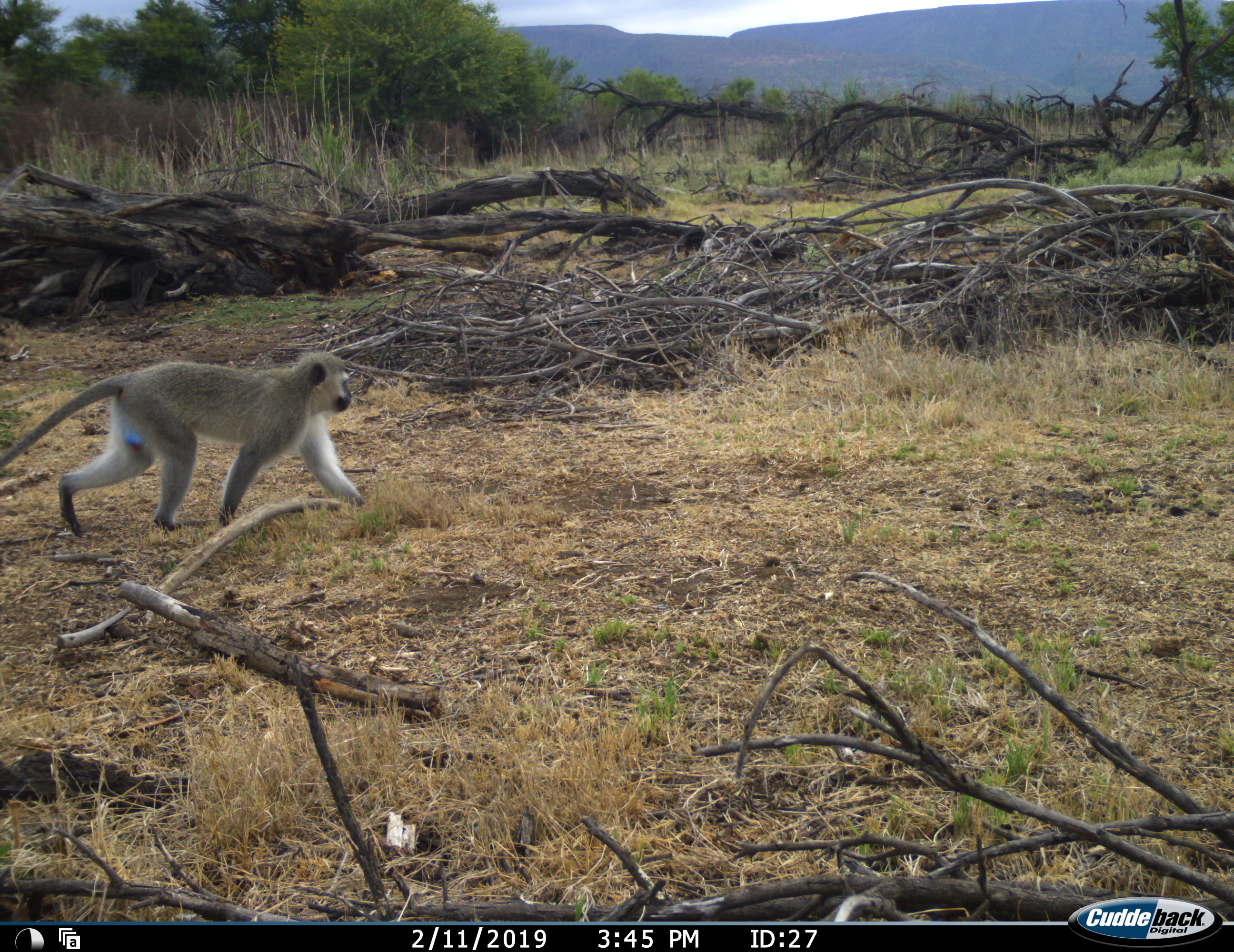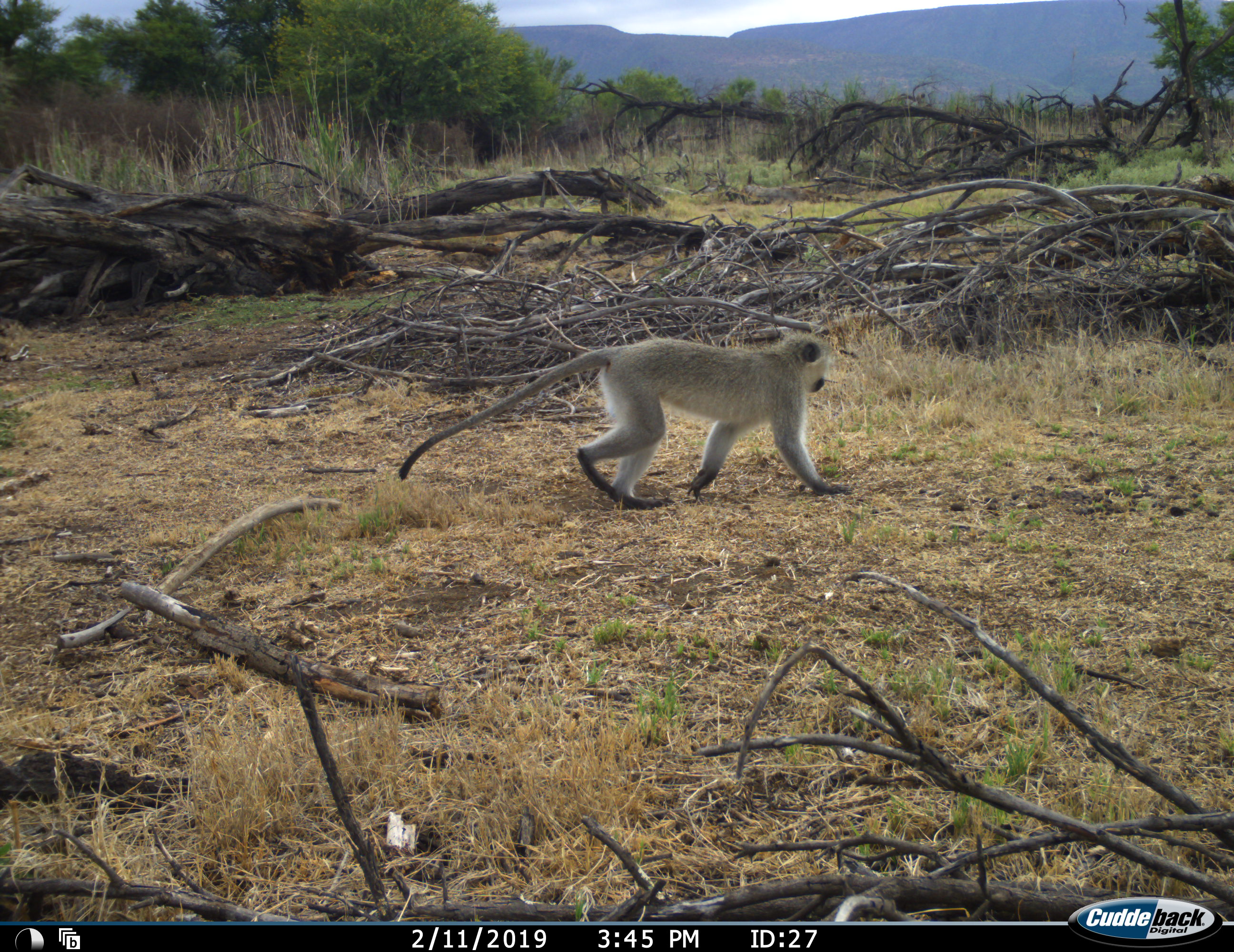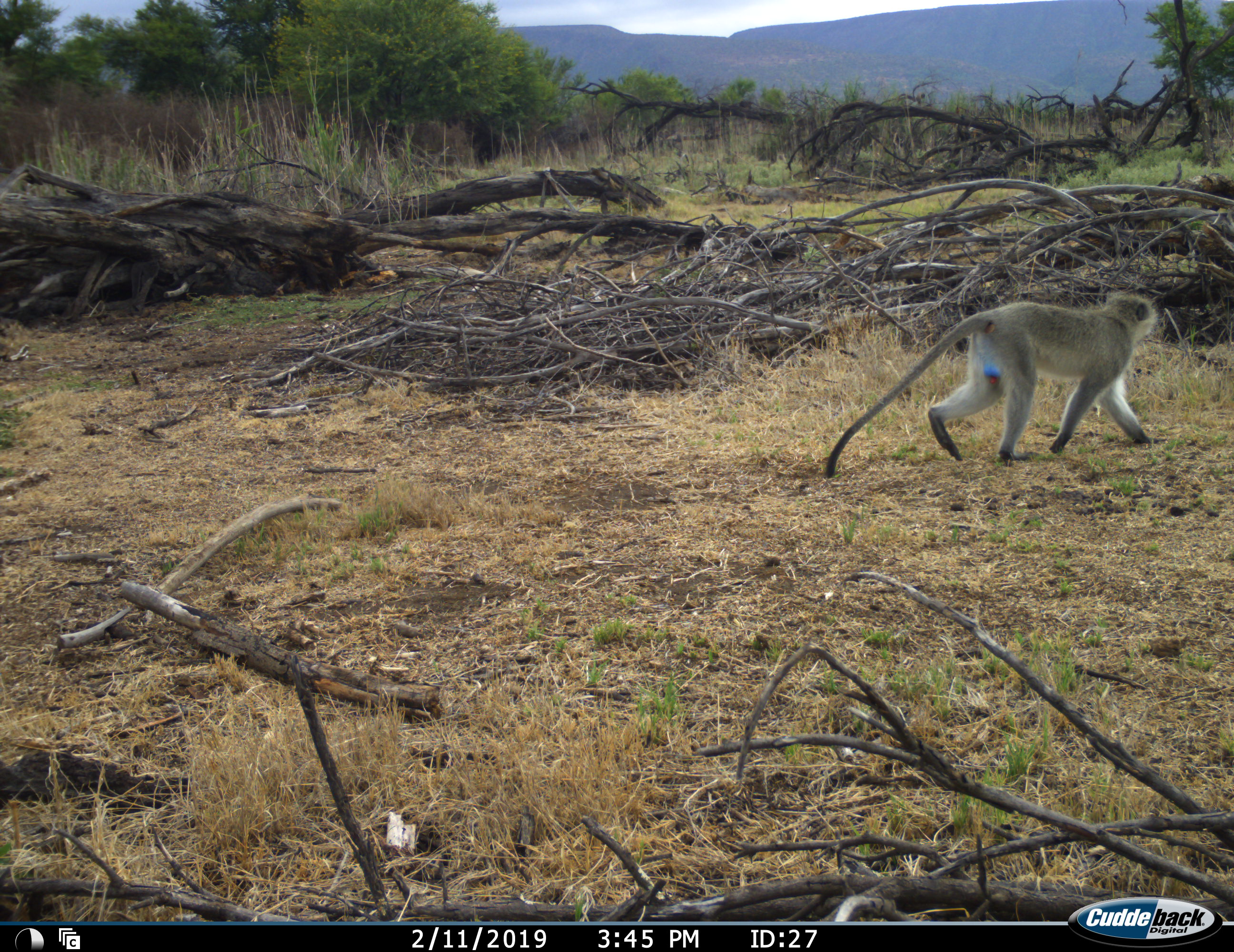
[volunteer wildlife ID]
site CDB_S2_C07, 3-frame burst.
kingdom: Animalia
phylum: Chordata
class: Mammalia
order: Primates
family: Cercopithecidae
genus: Chlorocebus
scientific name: Chlorocebus pygerythrus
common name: vervet monkey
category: monkeyvervet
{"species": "monkeyvervet (vervet monkey) (Chlorocebus pygerythrus)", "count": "1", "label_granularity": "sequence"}